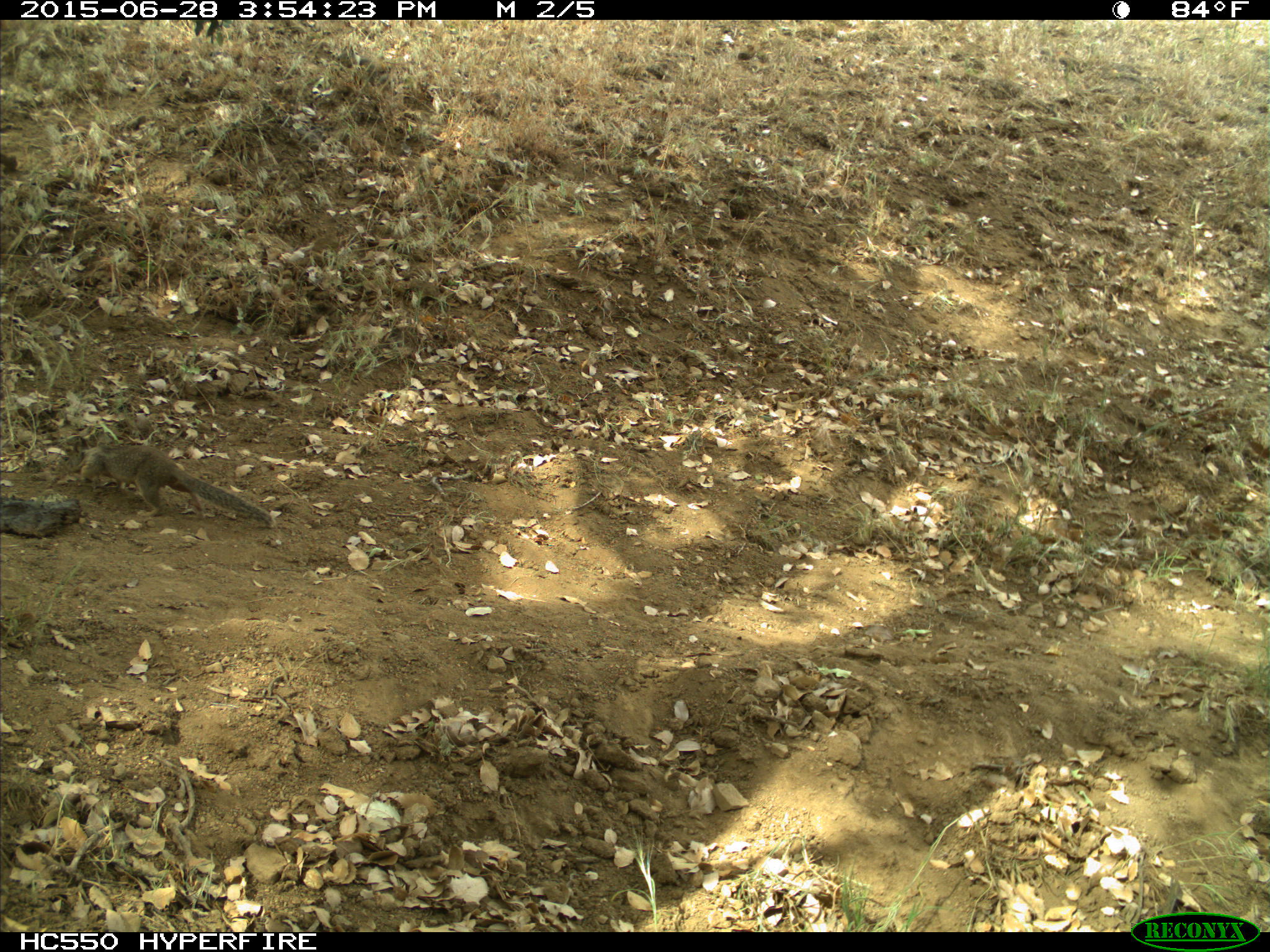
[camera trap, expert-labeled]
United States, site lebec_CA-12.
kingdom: Animalia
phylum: Chordata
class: Mammalia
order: Rodentia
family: Sciuridae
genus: Otospermophilus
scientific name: Otospermophilus beecheyi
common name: california ground squirrel